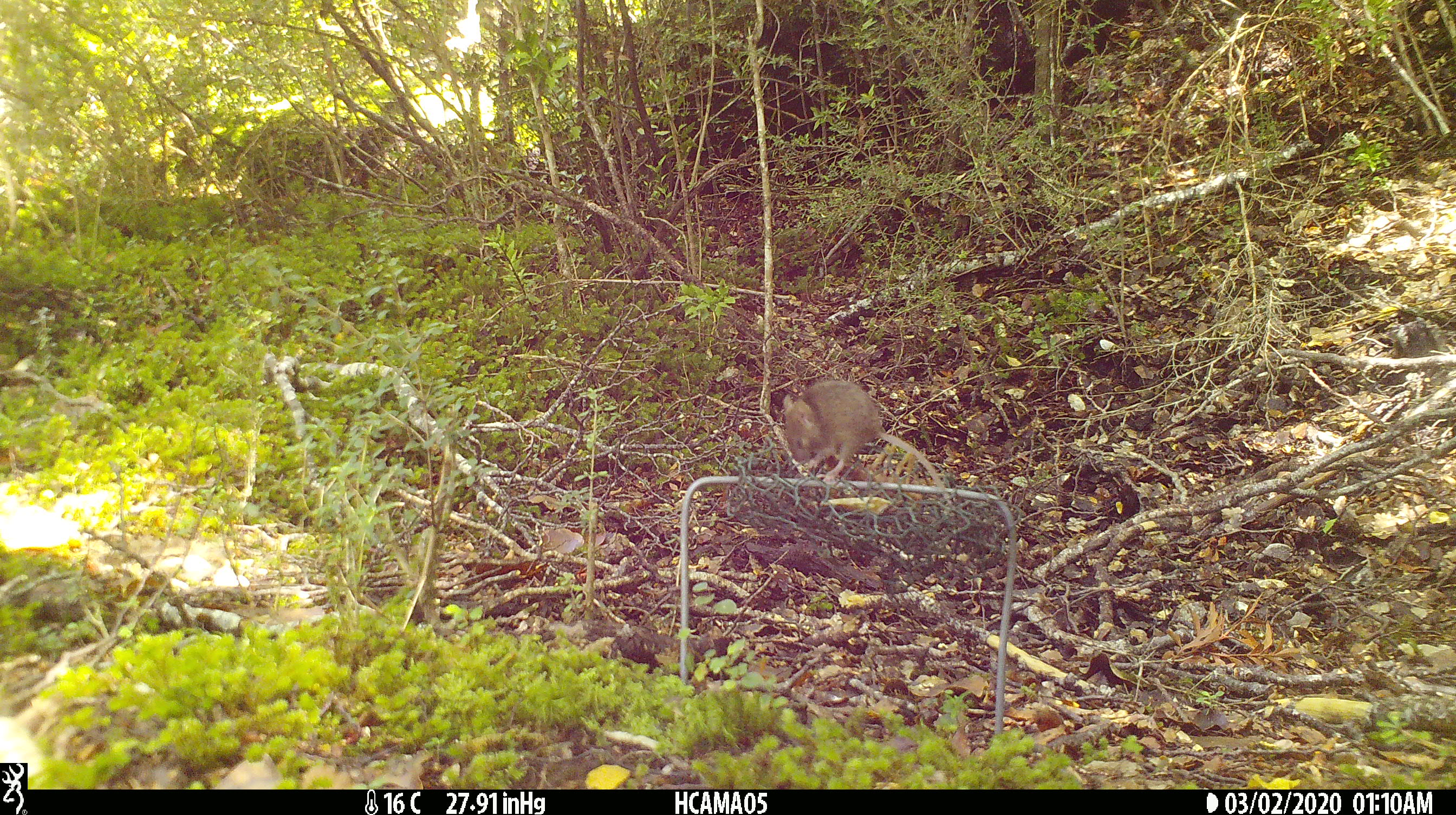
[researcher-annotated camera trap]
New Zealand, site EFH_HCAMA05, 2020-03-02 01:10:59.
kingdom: Animalia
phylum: Chordata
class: Mammalia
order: Rodentia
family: Muridae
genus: Mus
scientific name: Mus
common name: mouse